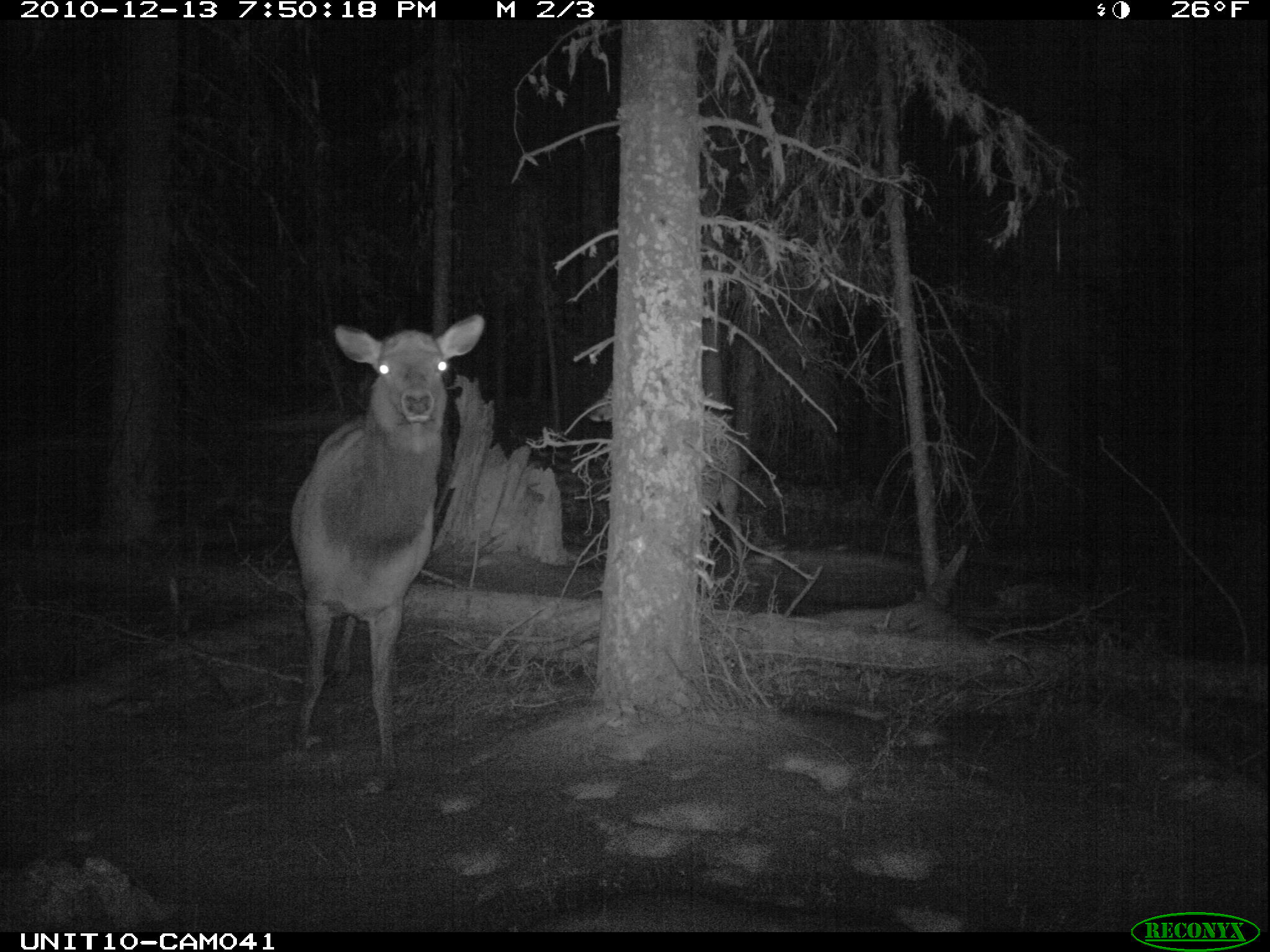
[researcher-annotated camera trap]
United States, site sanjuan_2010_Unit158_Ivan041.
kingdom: Animalia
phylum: Chordata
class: Mammalia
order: Artiodactyla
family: Cervidae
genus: Cervus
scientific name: Cervus elaphus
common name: red deer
Cervus elaphus (red deer).